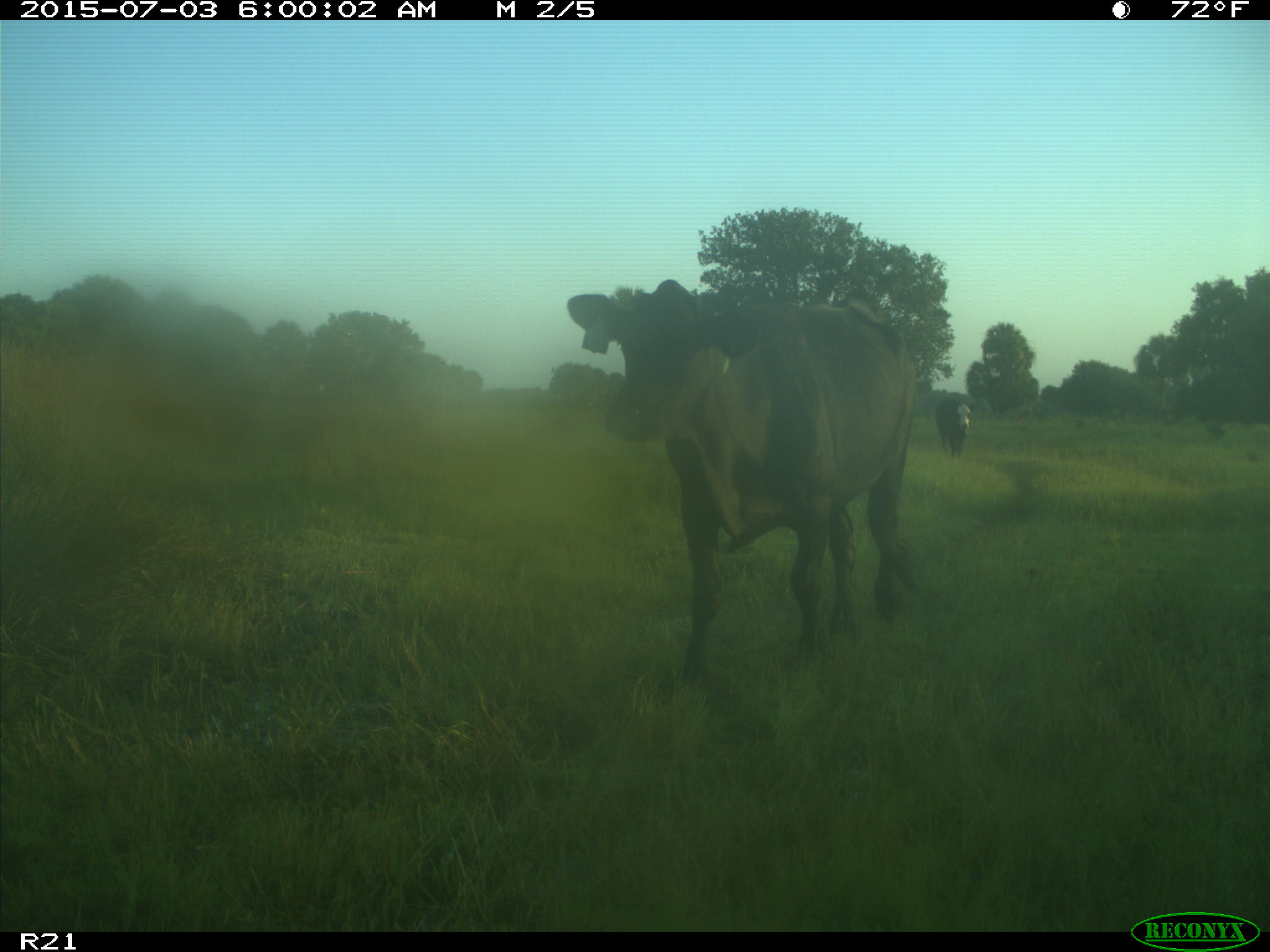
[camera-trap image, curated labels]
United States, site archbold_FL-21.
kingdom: Animalia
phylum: Chordata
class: Mammalia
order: Artiodactyla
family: Bovidae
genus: Bos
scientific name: Bos taurus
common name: domestic cow